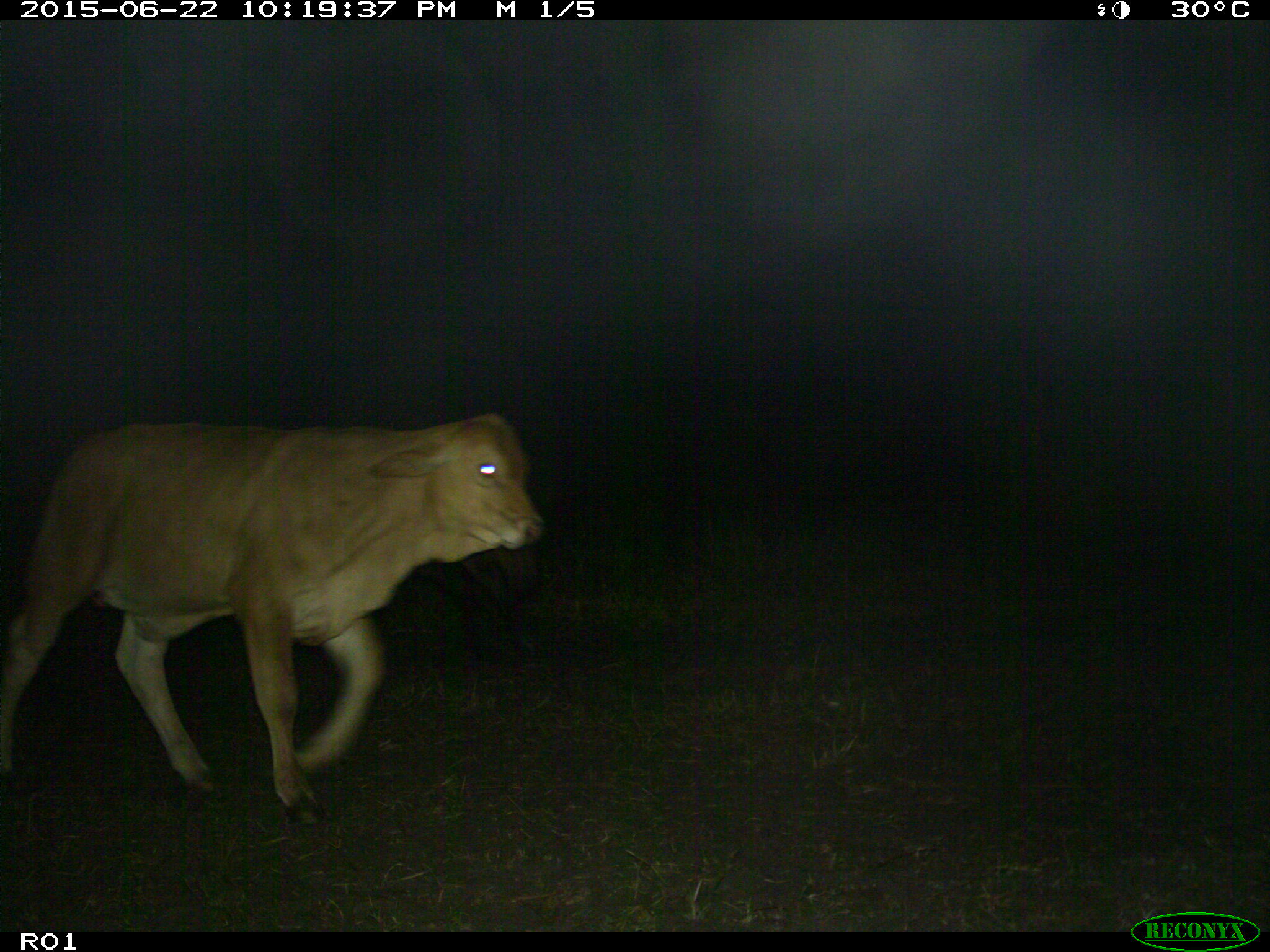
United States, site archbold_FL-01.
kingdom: Animalia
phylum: Chordata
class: Mammalia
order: Artiodactyla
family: Bovidae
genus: Bos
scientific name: Bos taurus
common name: domestic cow